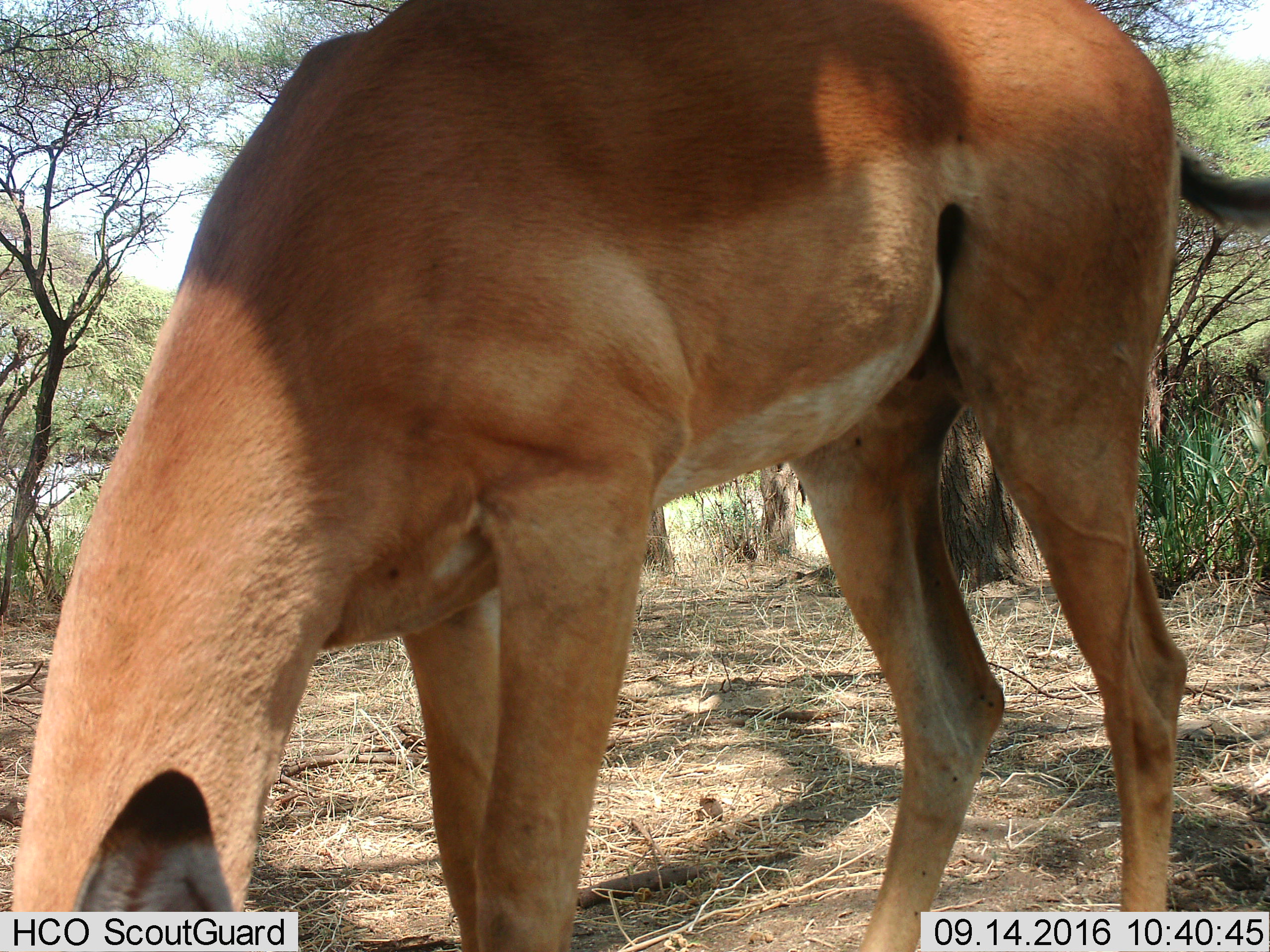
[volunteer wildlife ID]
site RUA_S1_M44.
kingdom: Animalia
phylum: Chordata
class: Mammalia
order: Artiodactyla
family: Bovidae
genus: Aepyceros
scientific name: Aepyceros melampus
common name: impala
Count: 1.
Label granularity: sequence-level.